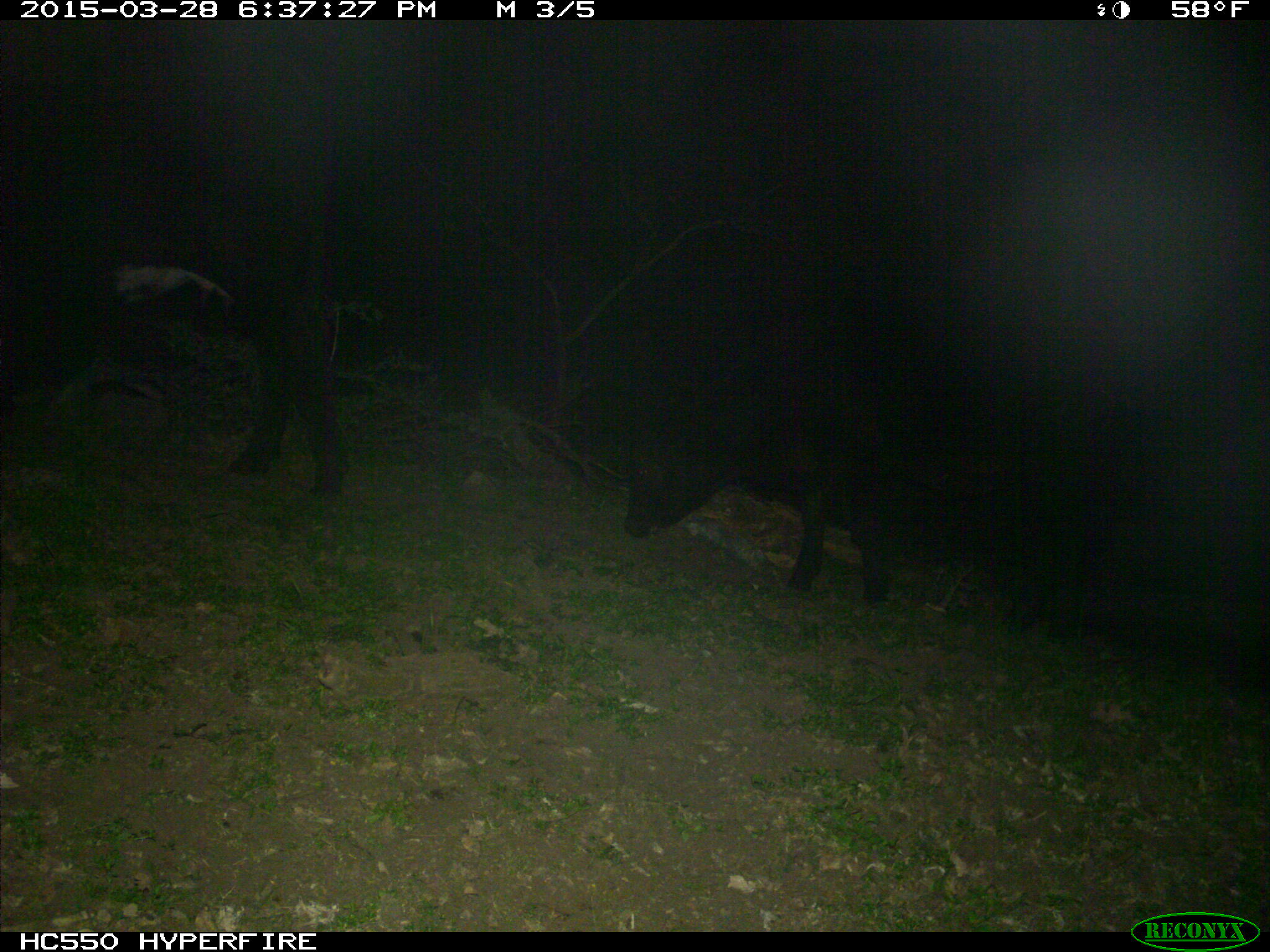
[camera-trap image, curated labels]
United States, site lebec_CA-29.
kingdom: Animalia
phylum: Chordata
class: Mammalia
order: Artiodactyla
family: Bovidae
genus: Bos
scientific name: Bos taurus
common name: domestic cow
Bos taurus (domestic cow).